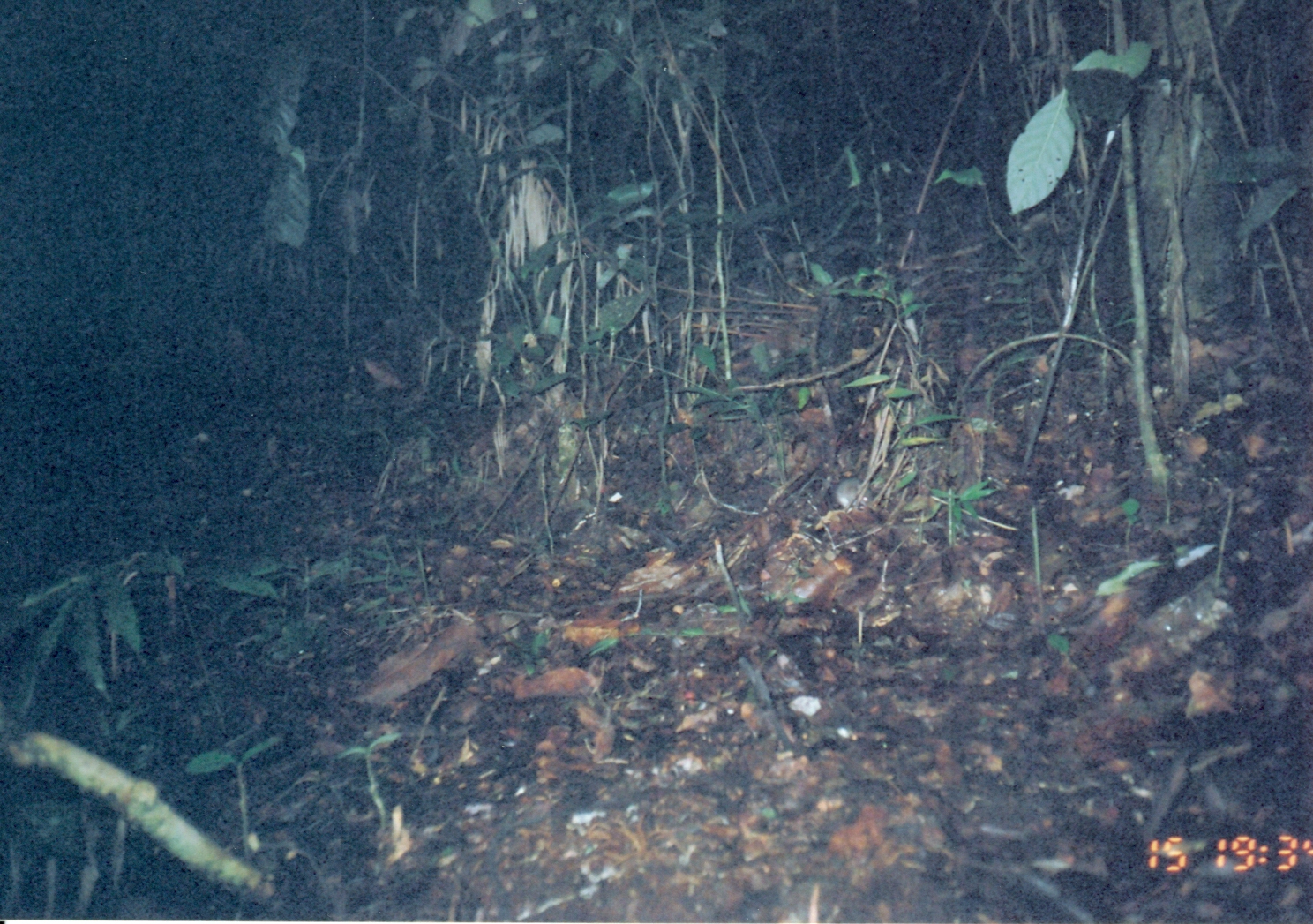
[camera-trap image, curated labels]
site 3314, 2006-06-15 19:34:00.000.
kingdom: Animalia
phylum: Chordata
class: Mammalia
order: Rodentia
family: Muridae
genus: Rattus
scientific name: Rattus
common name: rodent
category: unknown rat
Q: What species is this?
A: Unknown rat (rodent) (Rattus).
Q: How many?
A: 1.